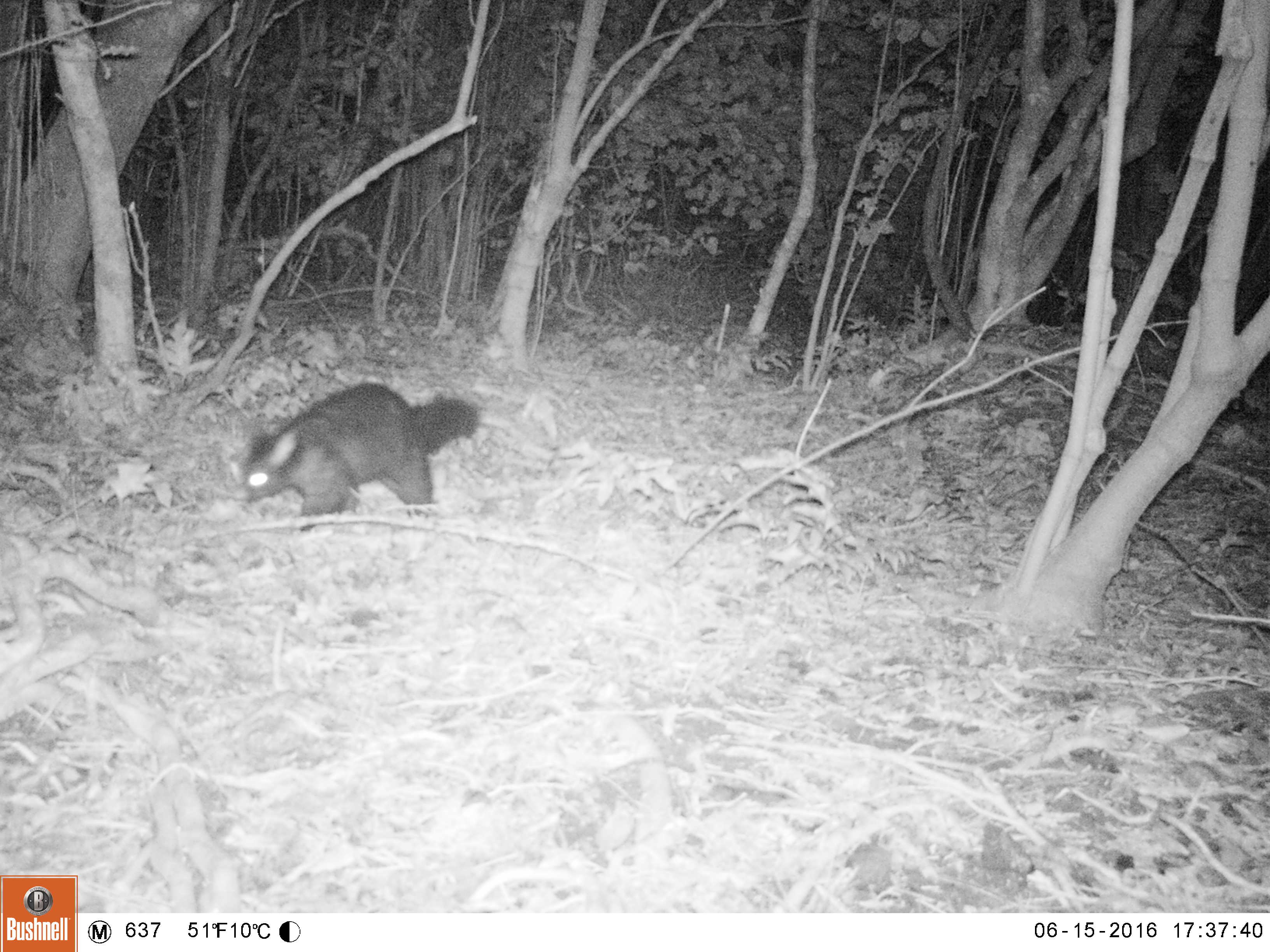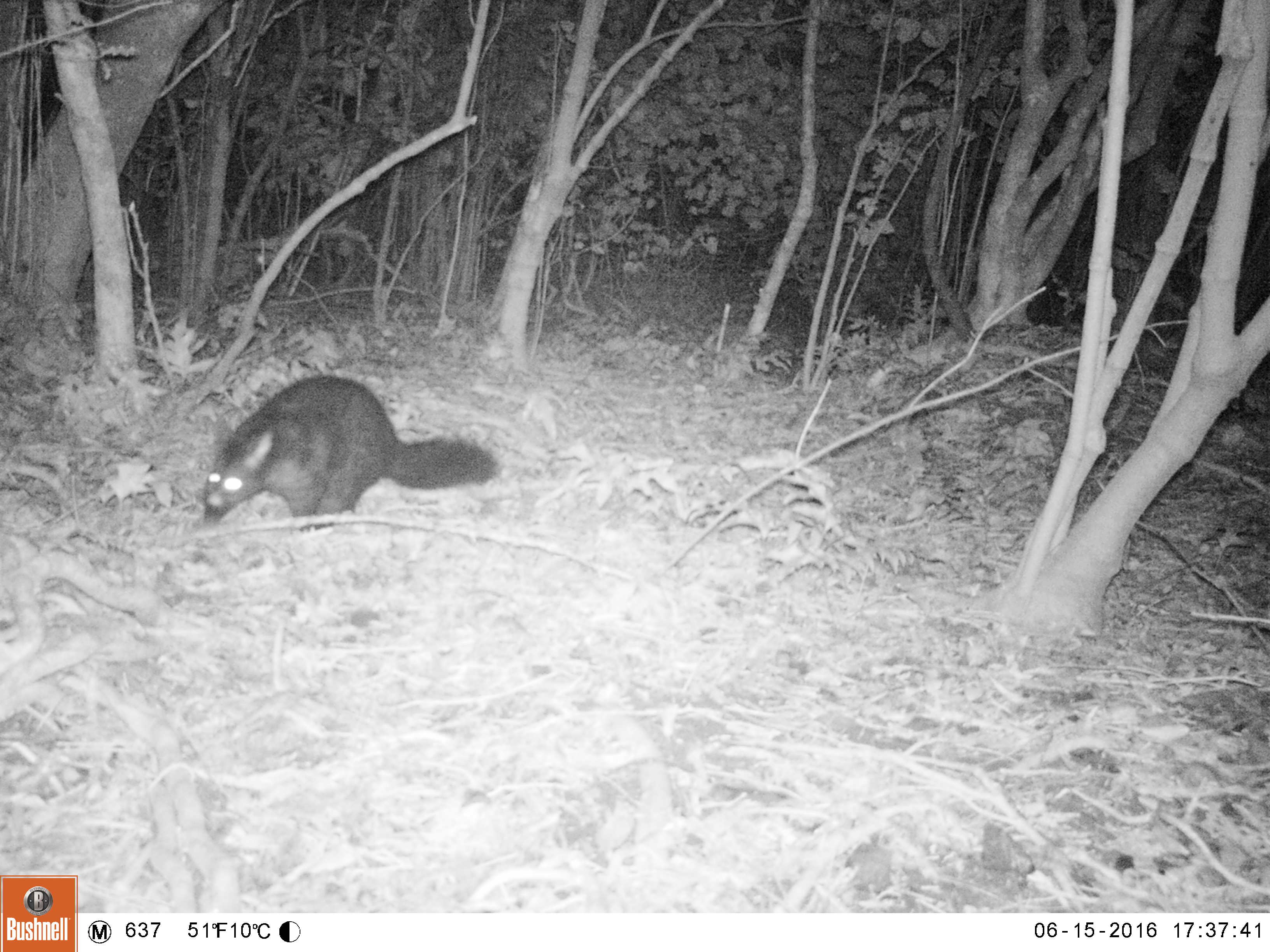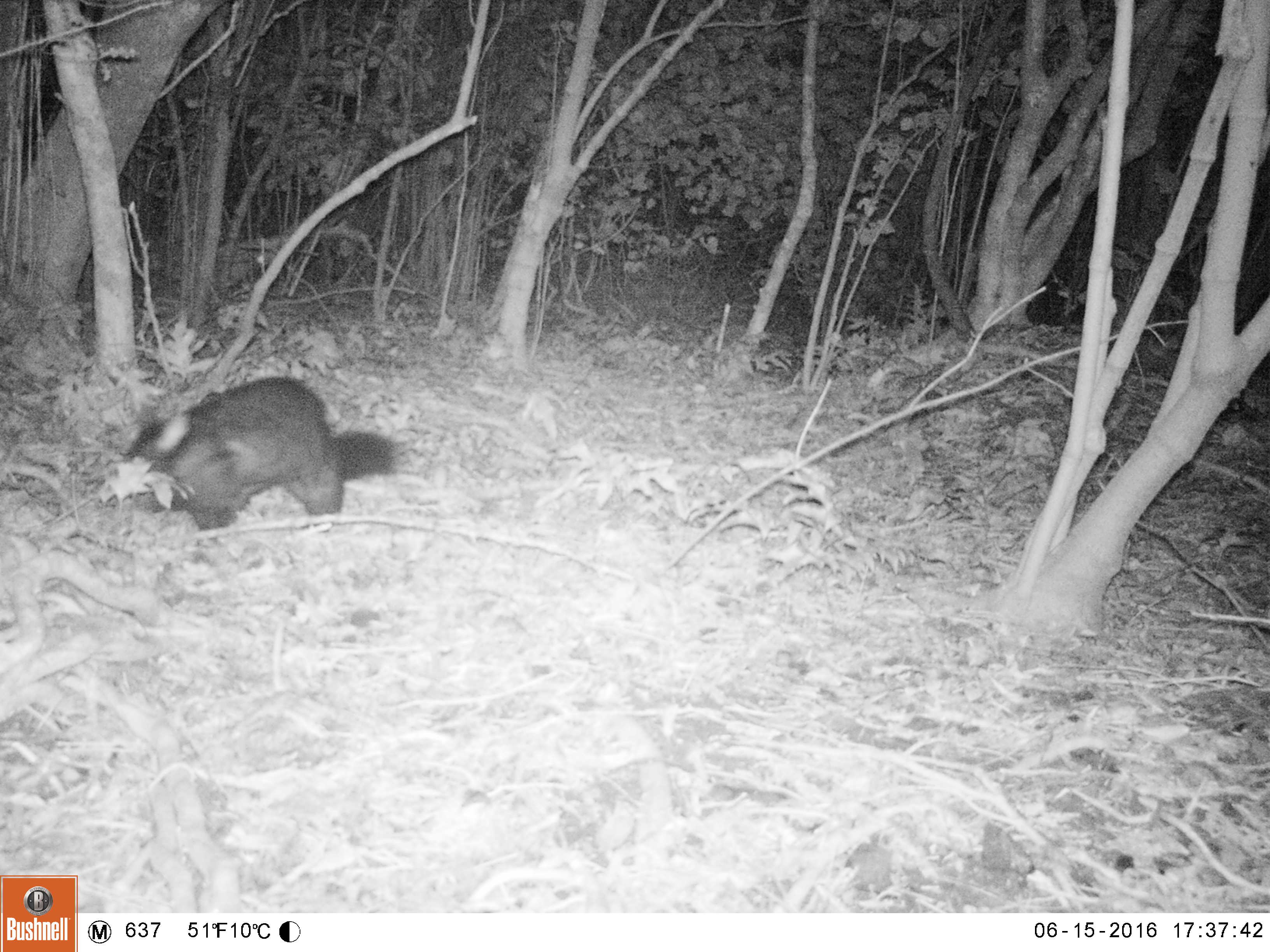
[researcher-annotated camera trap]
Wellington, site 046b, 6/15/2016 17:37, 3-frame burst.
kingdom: Animalia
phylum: Chordata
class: Mammalia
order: Didelphimorphia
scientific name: Didelphimorphia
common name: possum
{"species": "possum (Didelphimorphia)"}